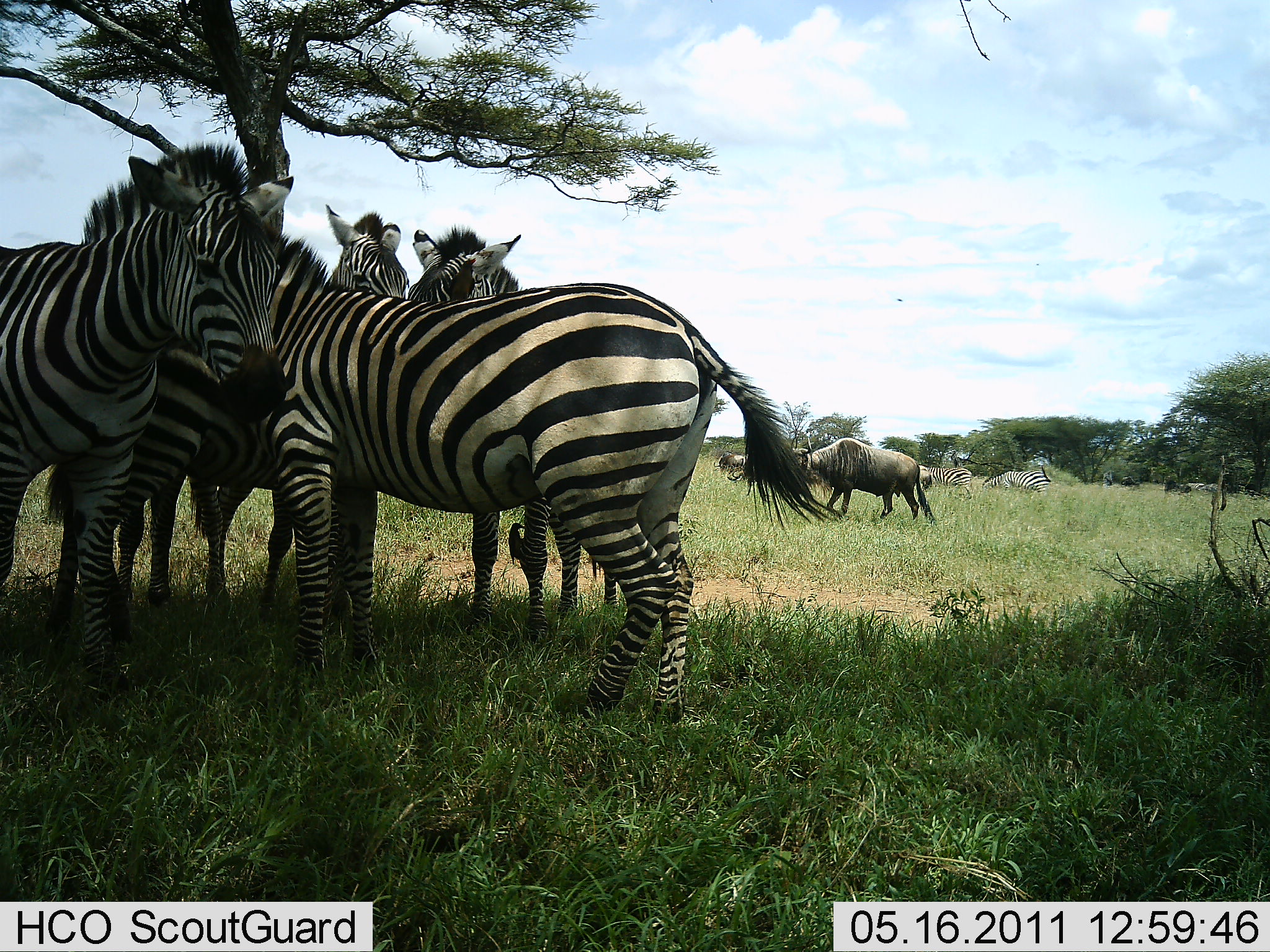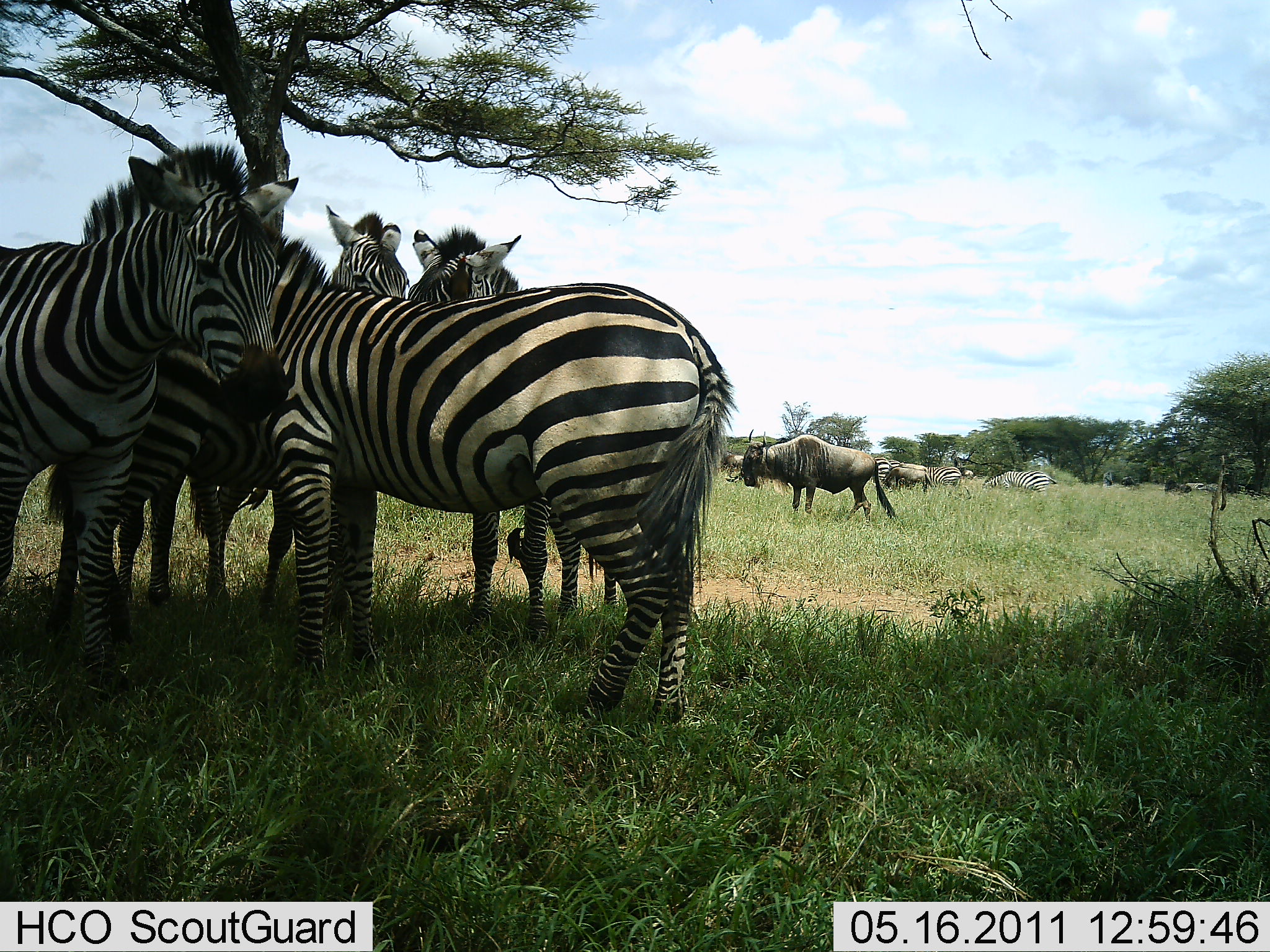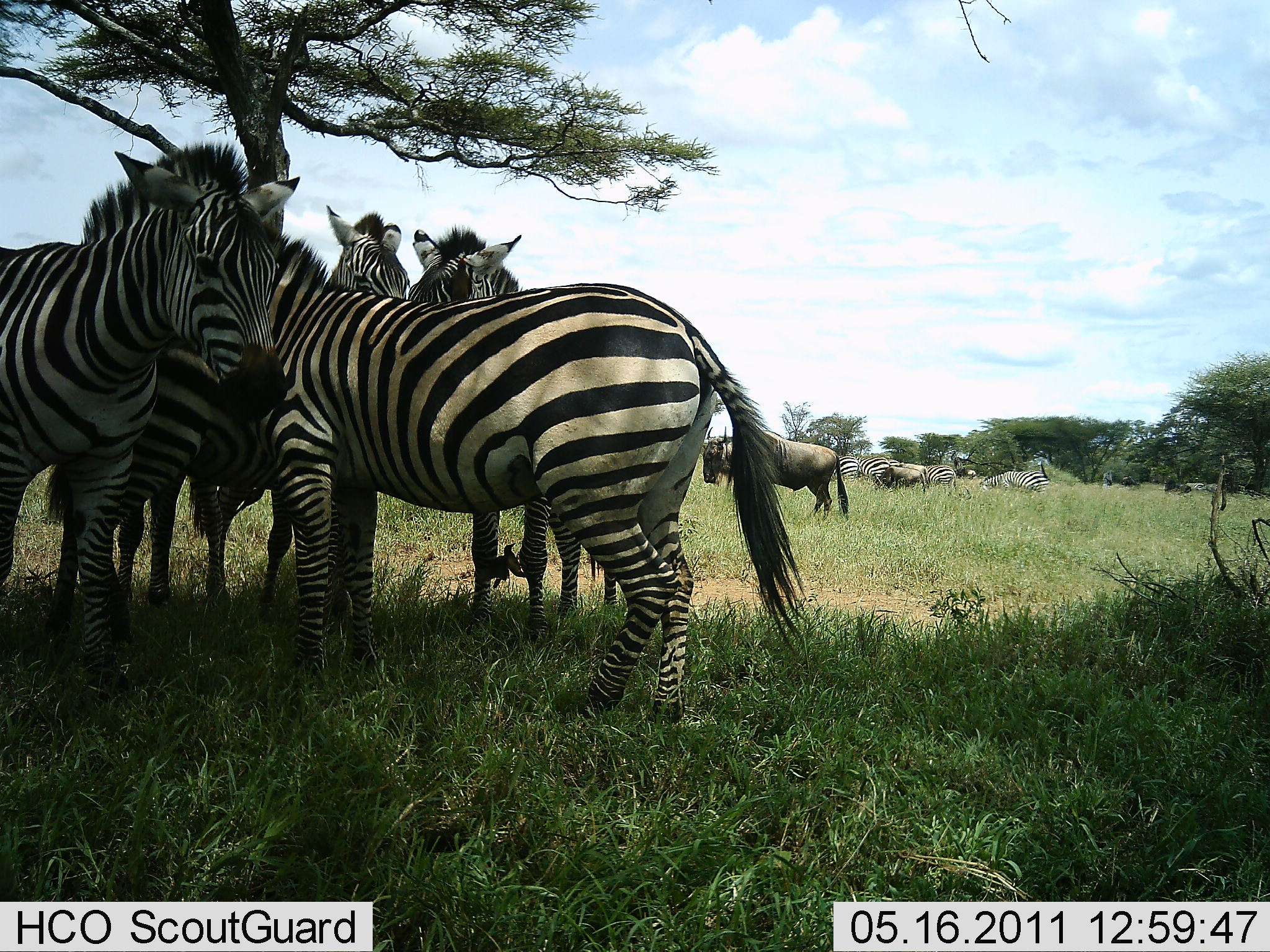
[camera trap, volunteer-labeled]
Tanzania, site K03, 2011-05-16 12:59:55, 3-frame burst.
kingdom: Animalia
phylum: Chordata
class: Mammalia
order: Artiodactyla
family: Bovidae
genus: Connochaetes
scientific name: Connochaetes taurinus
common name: blue wildebeest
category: wildebeest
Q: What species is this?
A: Wildebeest (blue wildebeest) (Connochaetes taurinus).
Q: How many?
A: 2.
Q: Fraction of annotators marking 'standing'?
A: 8%.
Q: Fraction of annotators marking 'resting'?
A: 8%.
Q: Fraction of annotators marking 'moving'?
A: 75%.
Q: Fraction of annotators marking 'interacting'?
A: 0%.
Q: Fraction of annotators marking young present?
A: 0%.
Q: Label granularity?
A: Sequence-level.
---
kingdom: Animalia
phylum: Chordata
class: Mammalia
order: Perissodactyla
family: Equidae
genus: Equus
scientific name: Equus quagga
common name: plains zebra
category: zebra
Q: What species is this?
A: Zebra (plains zebra) (Equus quagga).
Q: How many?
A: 7.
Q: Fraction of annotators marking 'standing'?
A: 93%.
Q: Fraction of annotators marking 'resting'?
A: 14%.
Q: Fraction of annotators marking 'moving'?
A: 7%.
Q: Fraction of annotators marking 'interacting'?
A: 36%.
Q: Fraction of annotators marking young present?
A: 0%.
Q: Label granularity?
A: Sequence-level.